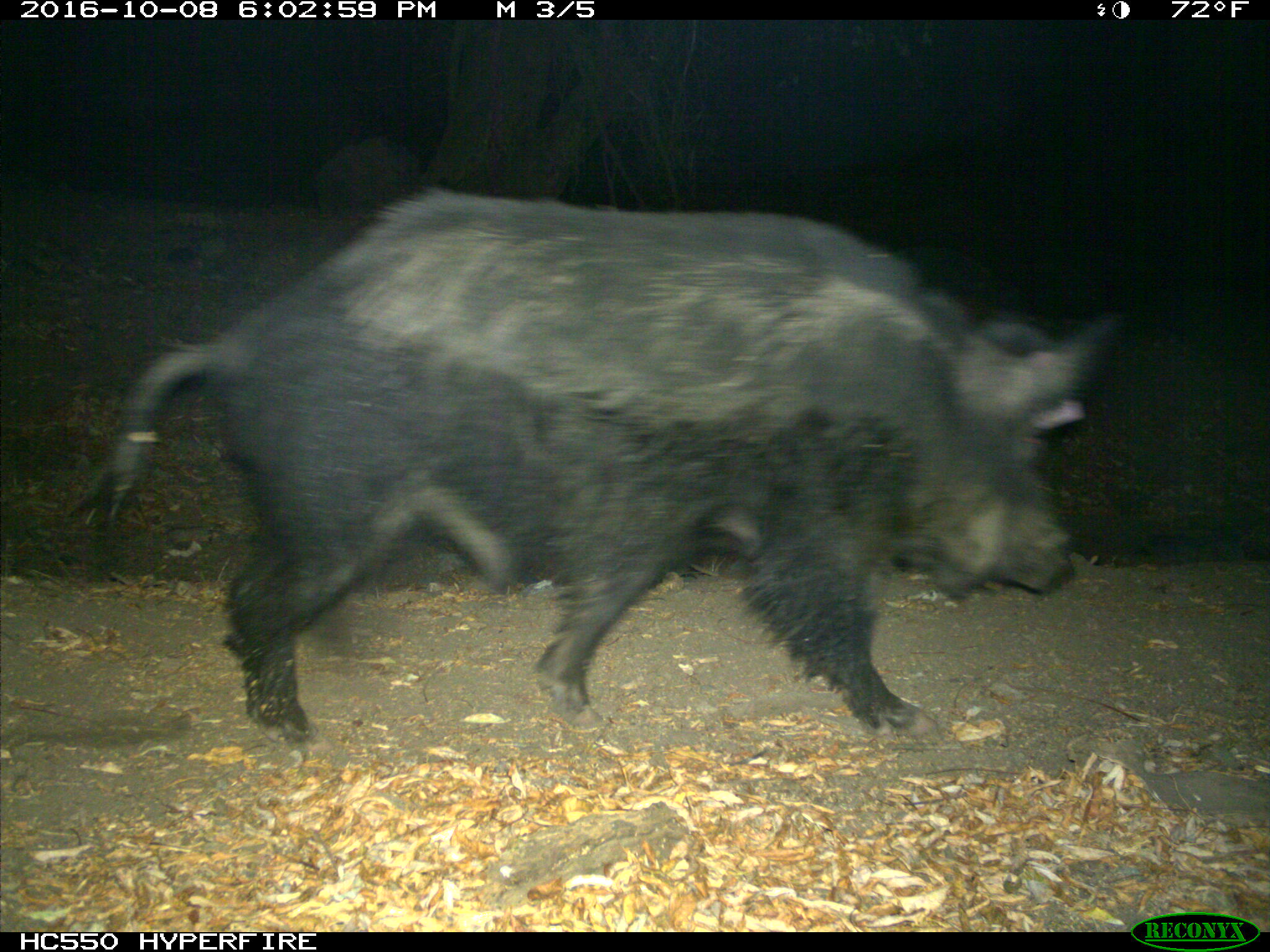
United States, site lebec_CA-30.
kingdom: Animalia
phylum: Chordata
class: Mammalia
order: Artiodactyla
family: Suidae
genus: Sus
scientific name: Sus scrofa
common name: wild boar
Sus scrofa (wild boar).